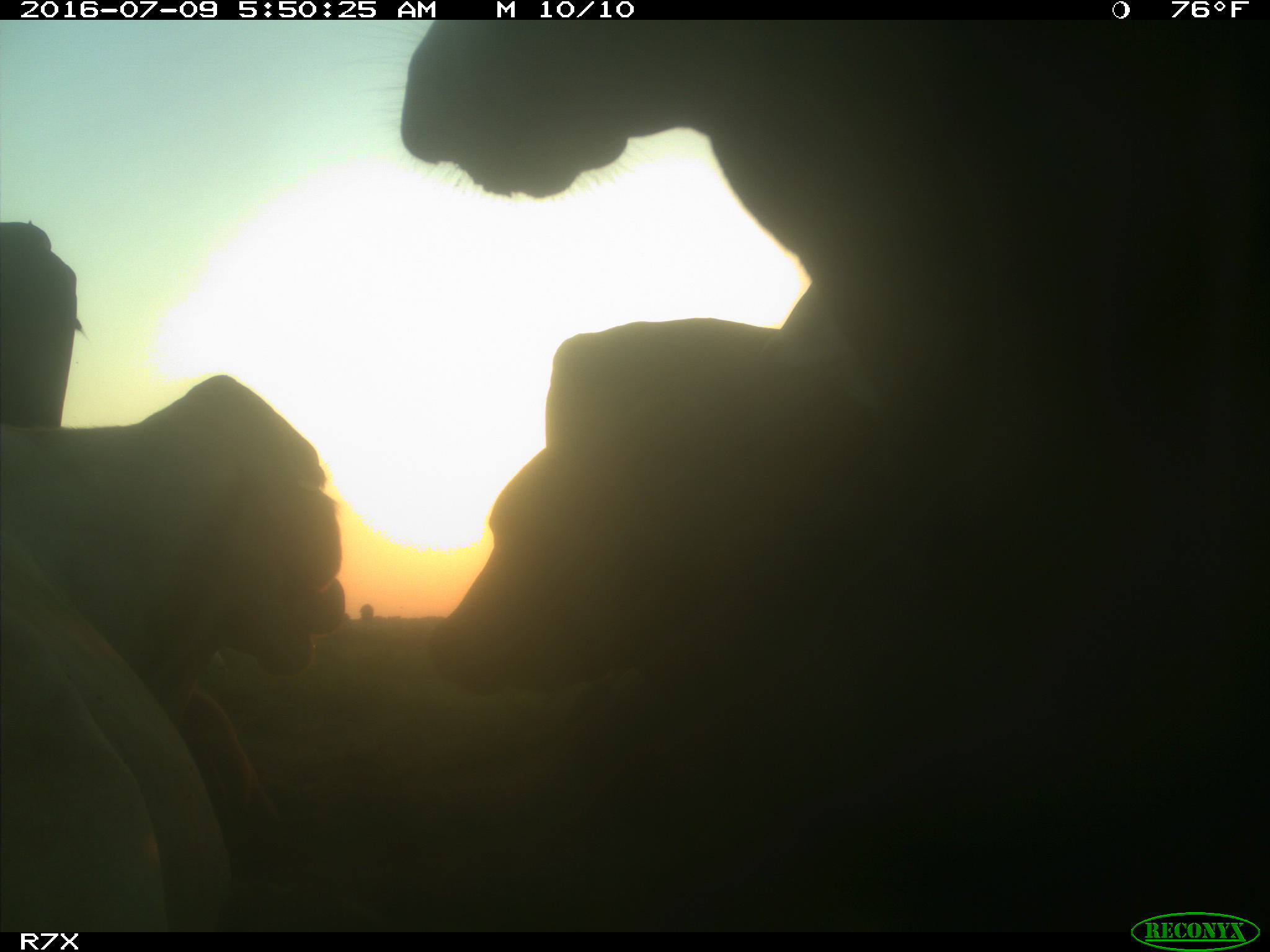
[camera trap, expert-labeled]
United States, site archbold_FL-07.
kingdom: Animalia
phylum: Chordata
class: Mammalia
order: Artiodactyla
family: Bovidae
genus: Bos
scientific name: Bos taurus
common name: domestic cow